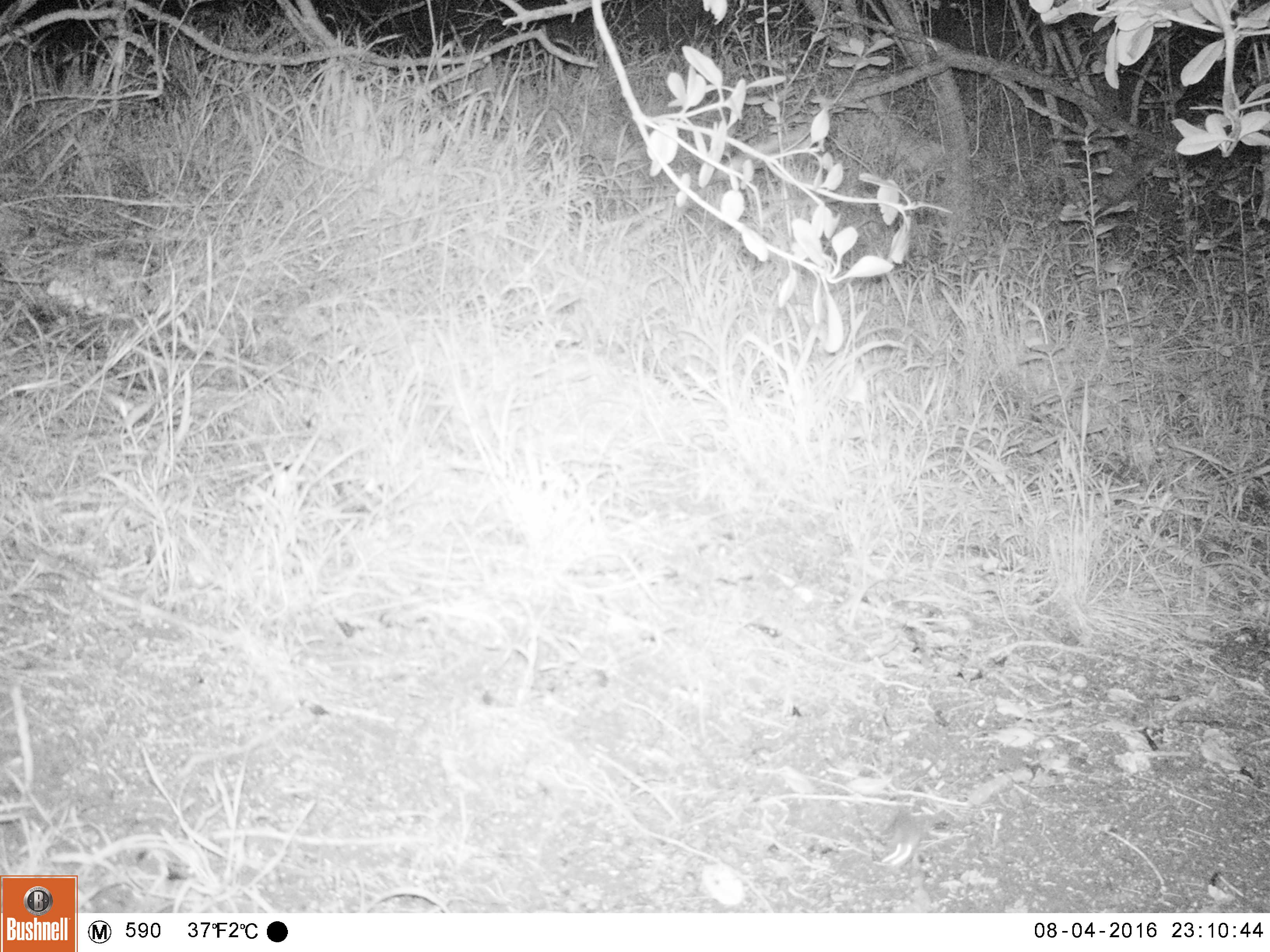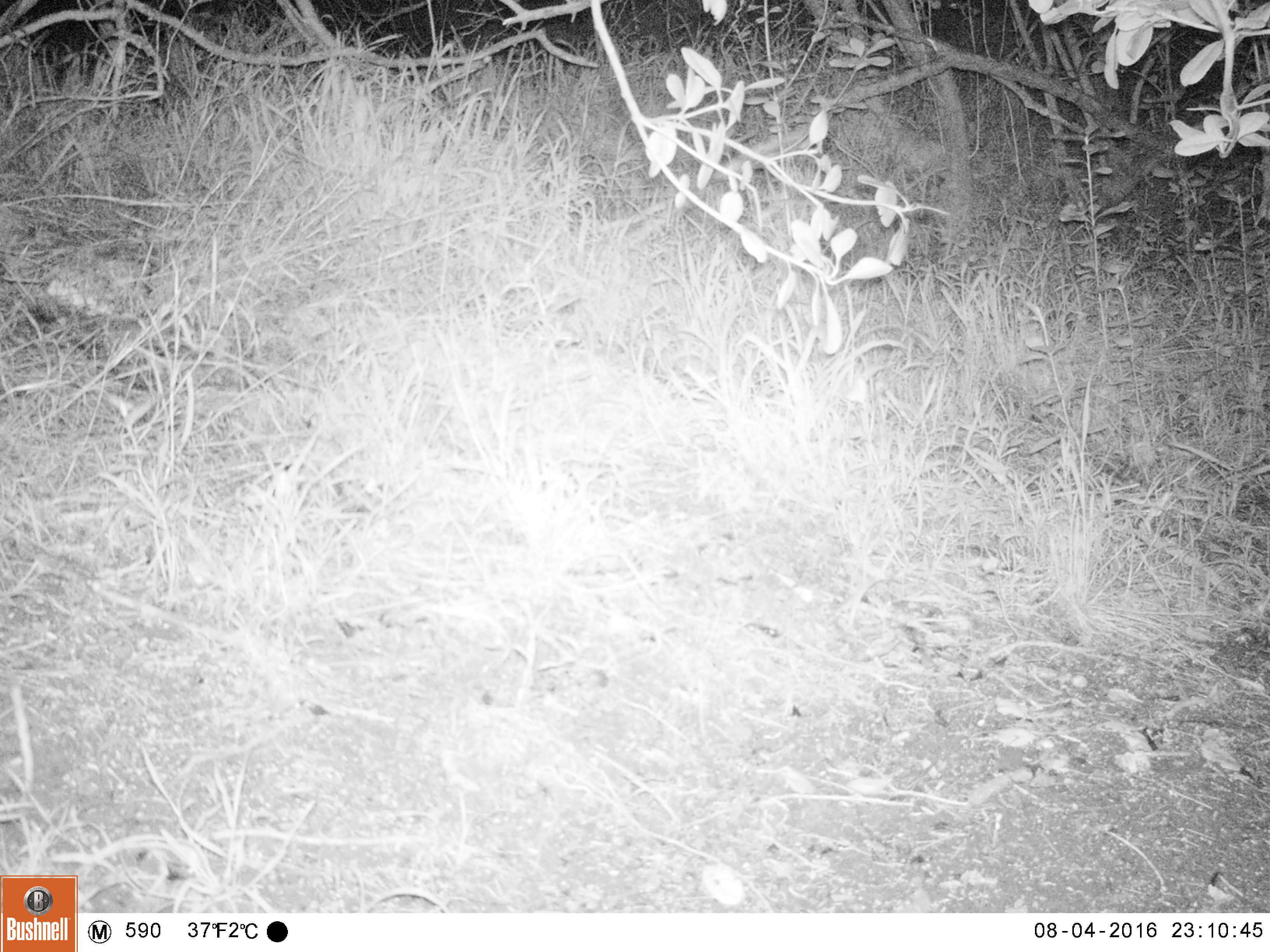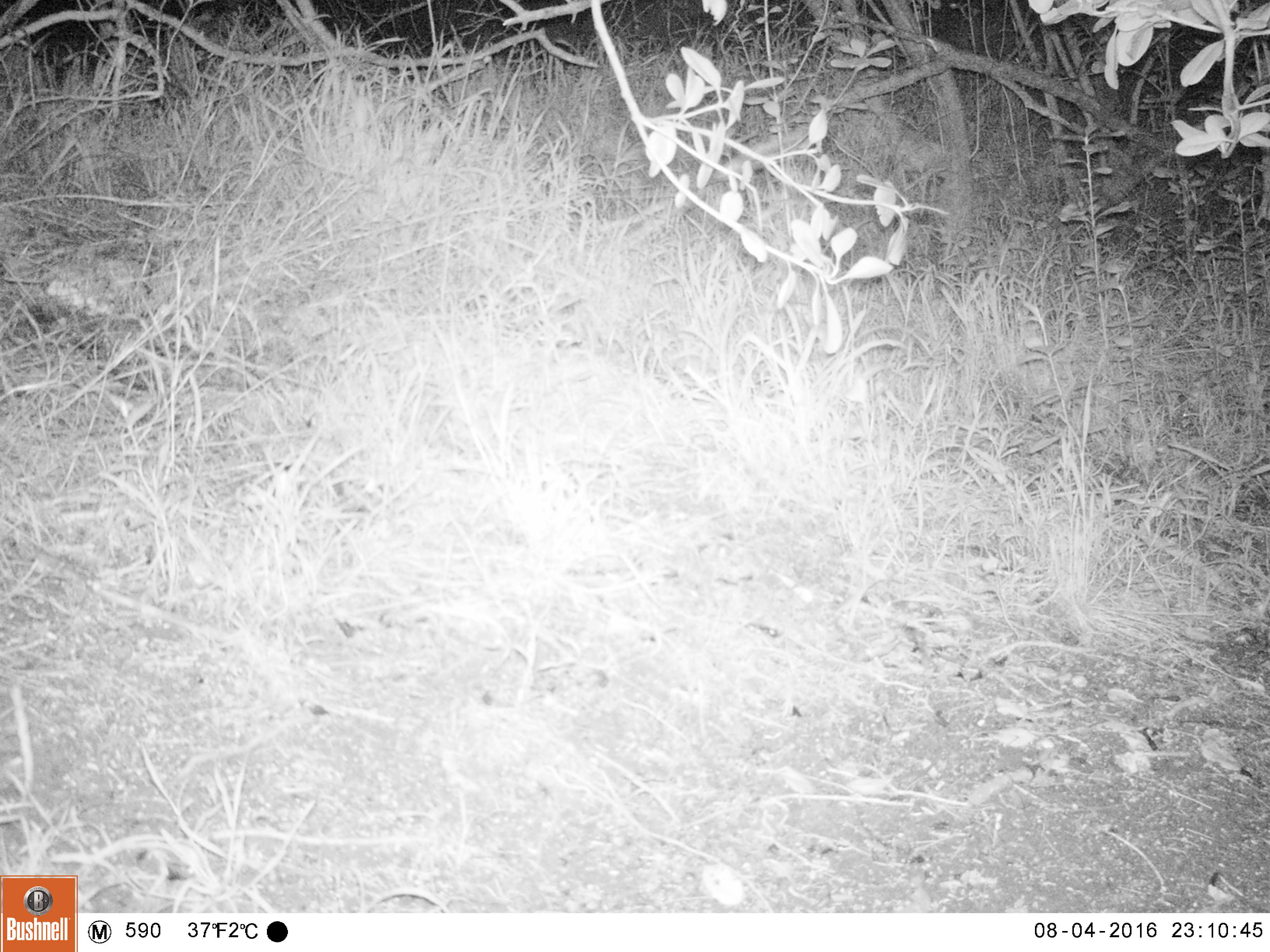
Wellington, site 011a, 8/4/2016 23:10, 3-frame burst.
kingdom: Animalia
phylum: Chordata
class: Mammalia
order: Rodentia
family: Muridae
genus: Mus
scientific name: Mus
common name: mouse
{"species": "mouse (Mus)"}